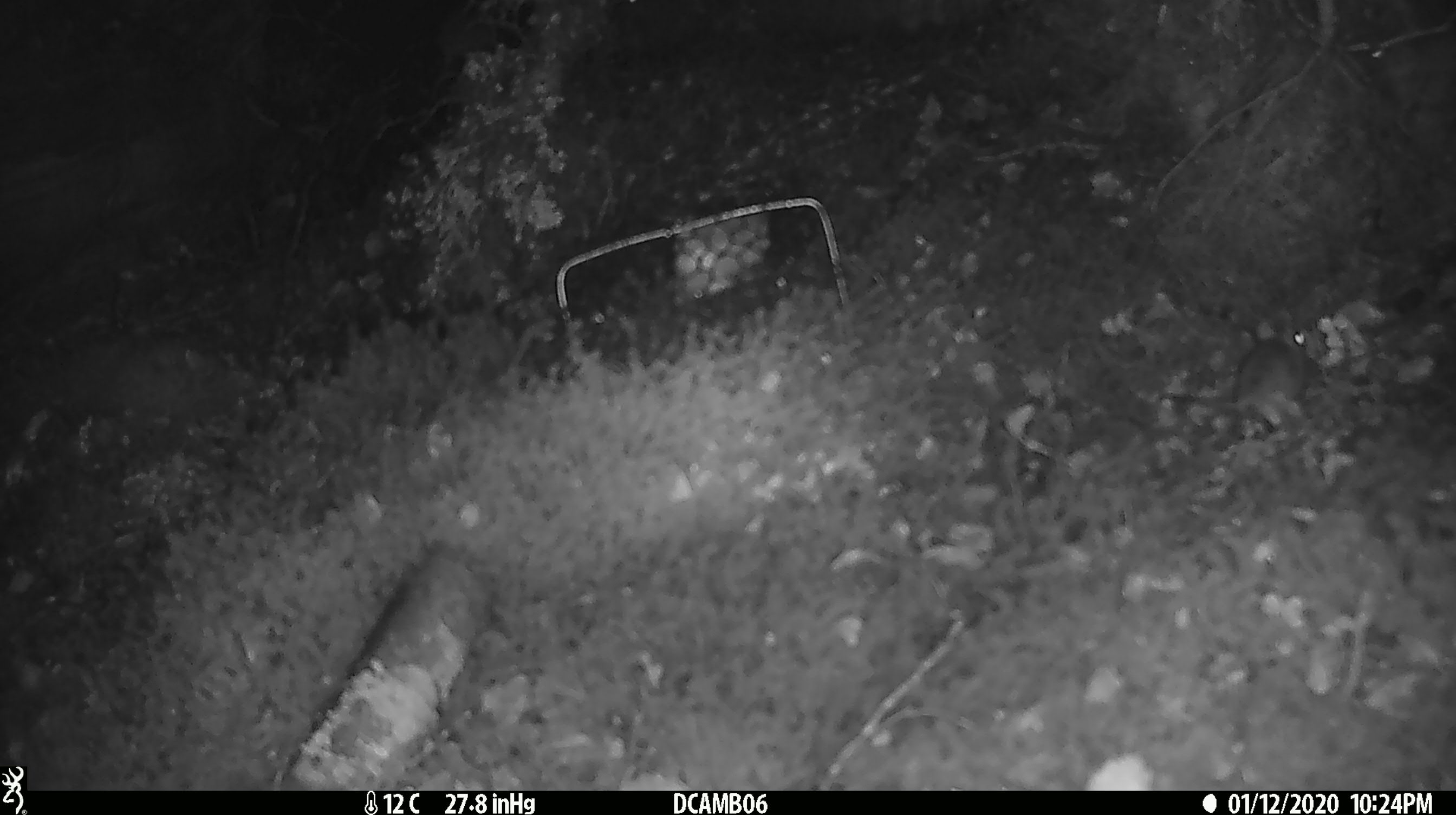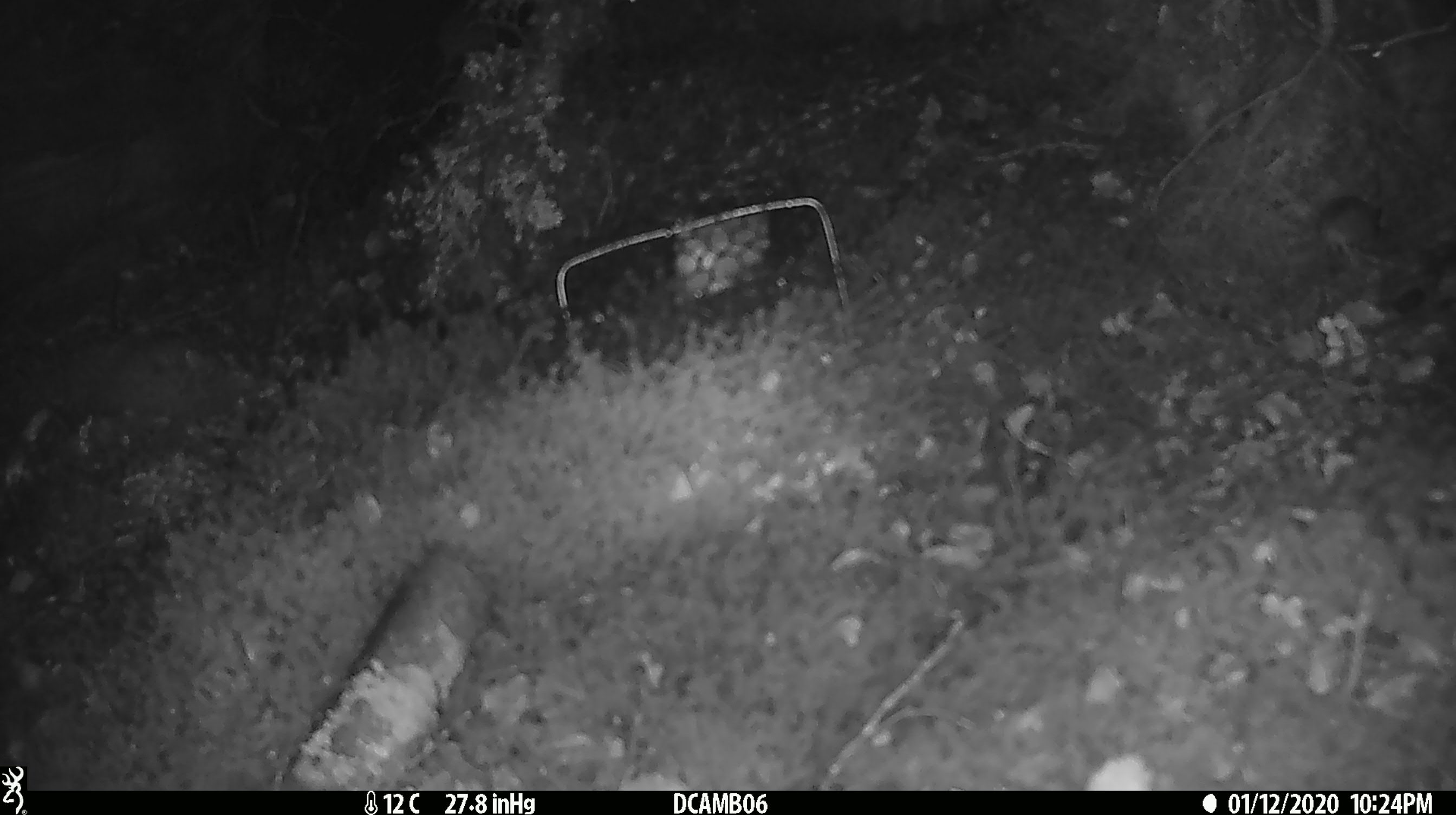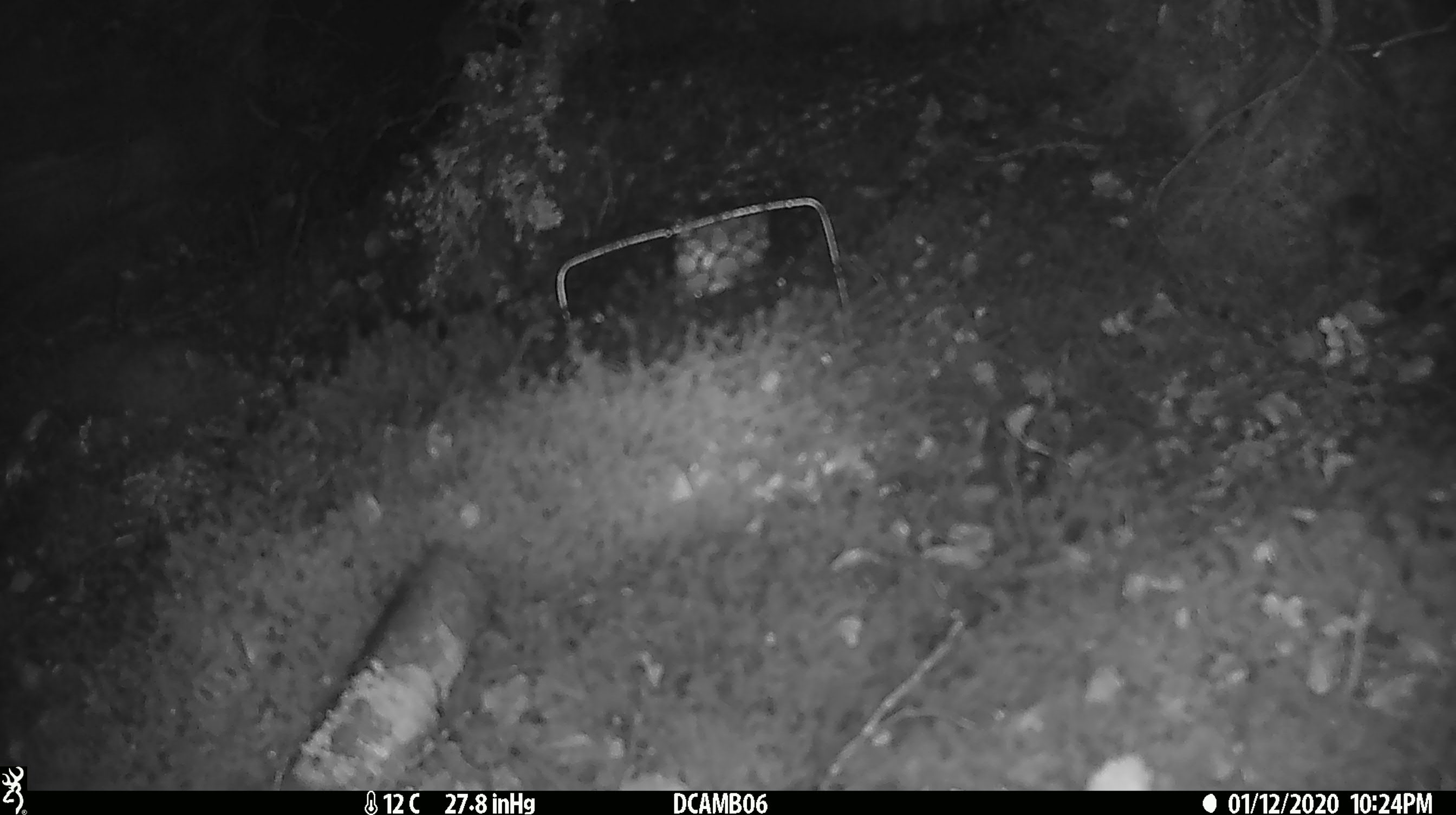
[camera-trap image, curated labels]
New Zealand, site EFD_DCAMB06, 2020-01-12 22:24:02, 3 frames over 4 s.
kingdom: Animalia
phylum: Chordata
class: Mammalia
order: Rodentia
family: Muridae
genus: Mus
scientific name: Mus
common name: mouse